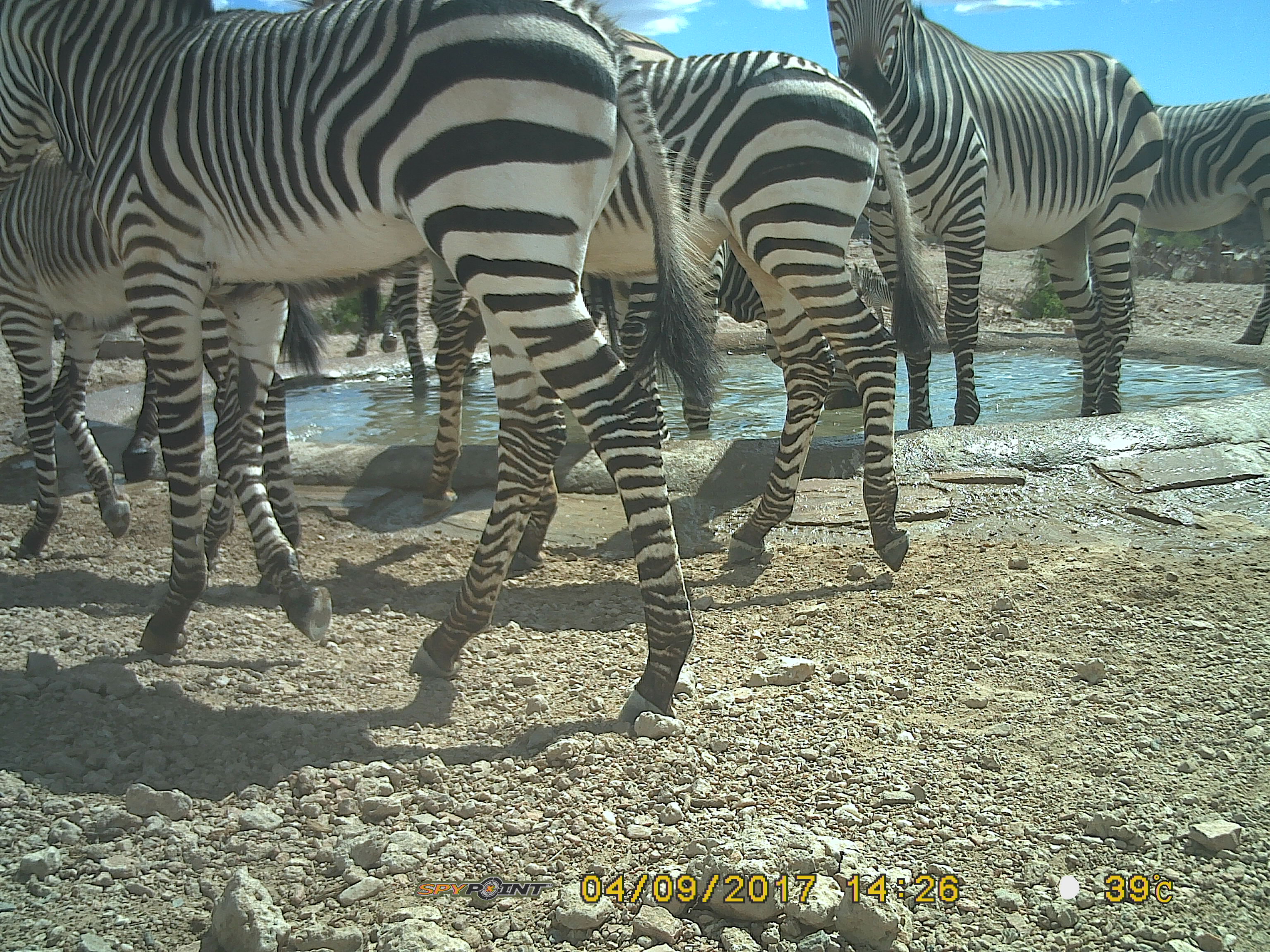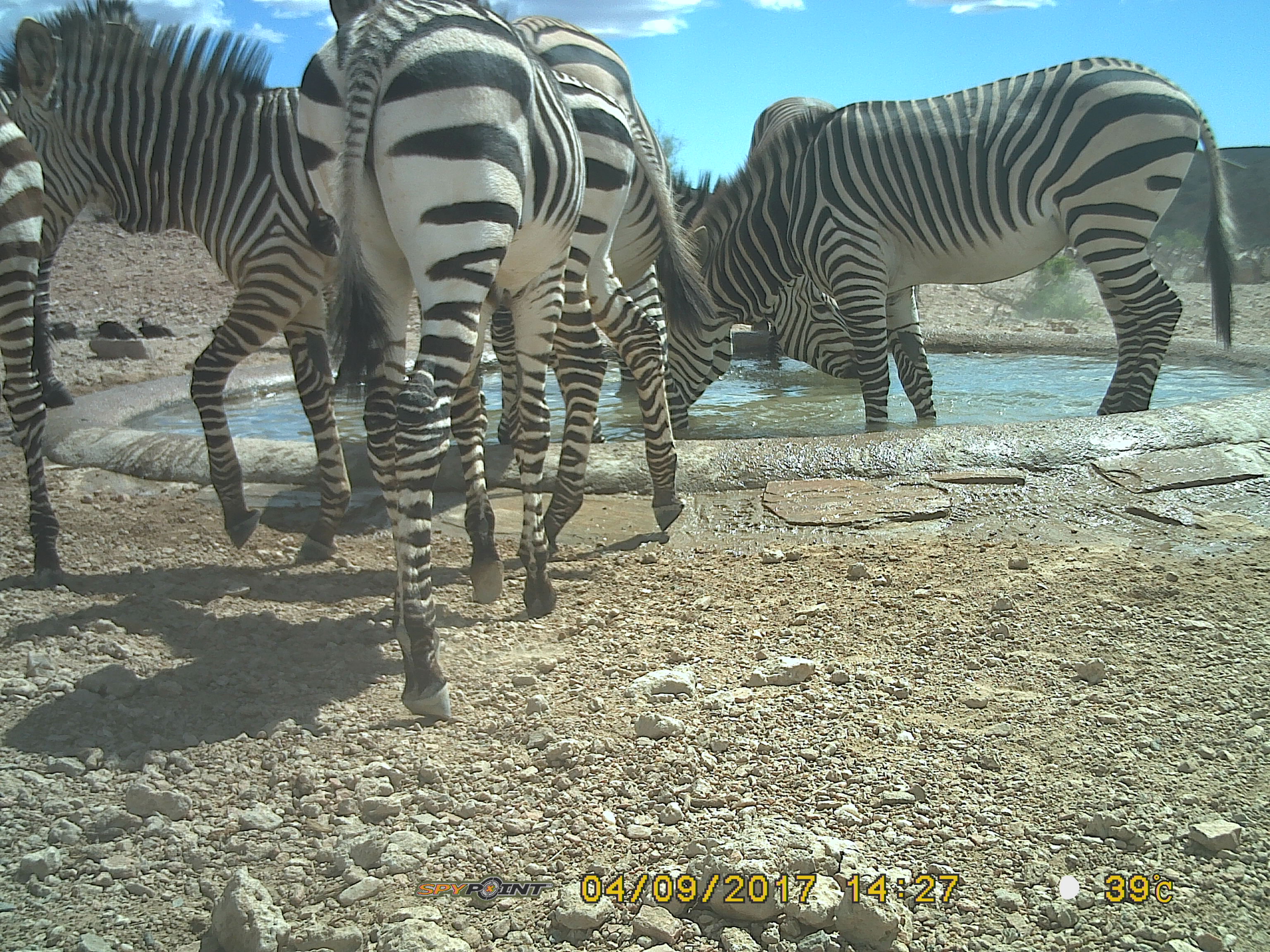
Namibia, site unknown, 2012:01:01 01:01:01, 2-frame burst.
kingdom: Animalia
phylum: Chordata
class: Mammalia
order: Perissodactyla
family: Equidae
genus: Equus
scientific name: Equus zebra hartmannae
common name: hartmann's mountain zebra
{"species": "Equus zebra hartmannae (hartmann's mountain zebra)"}